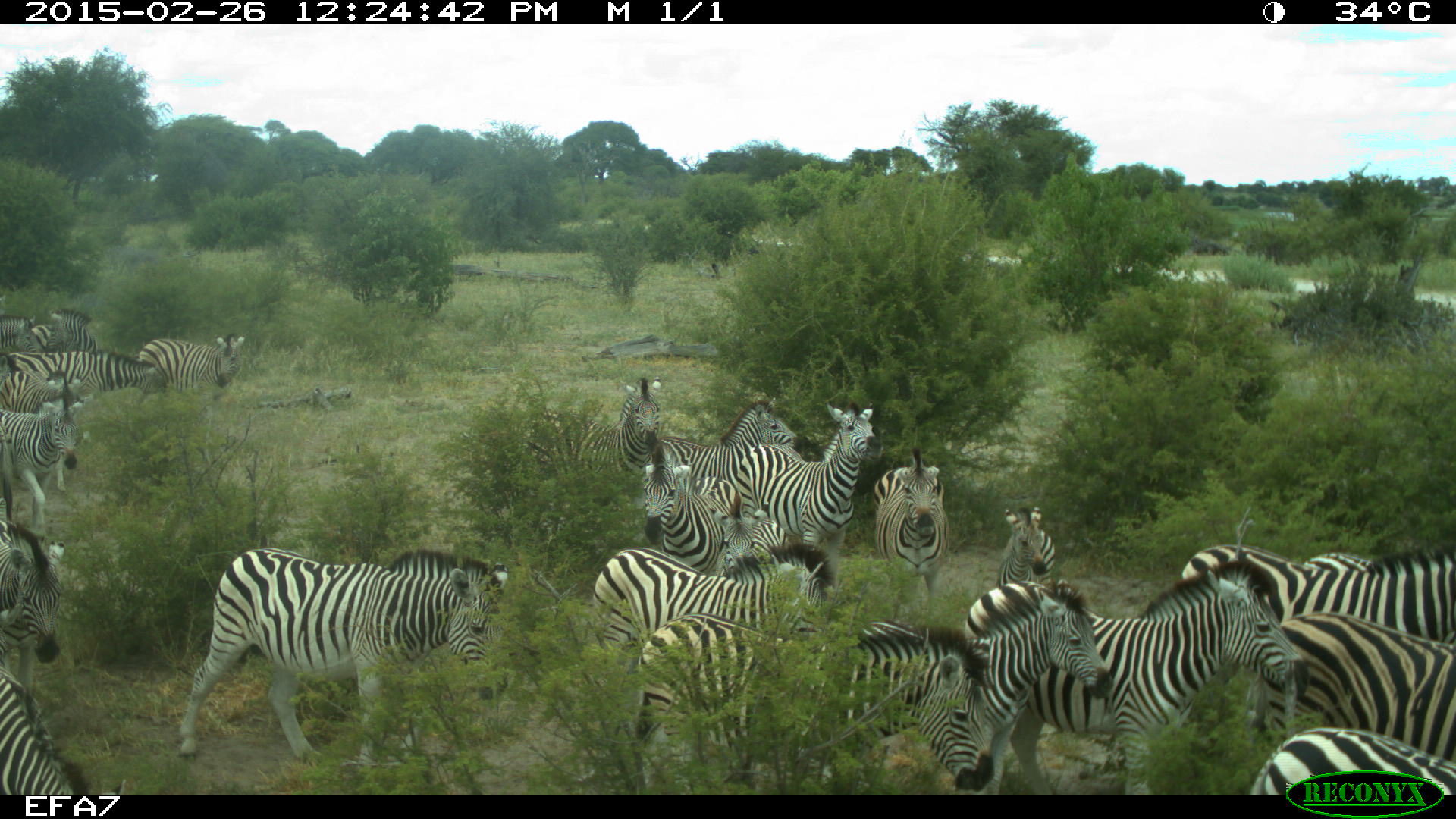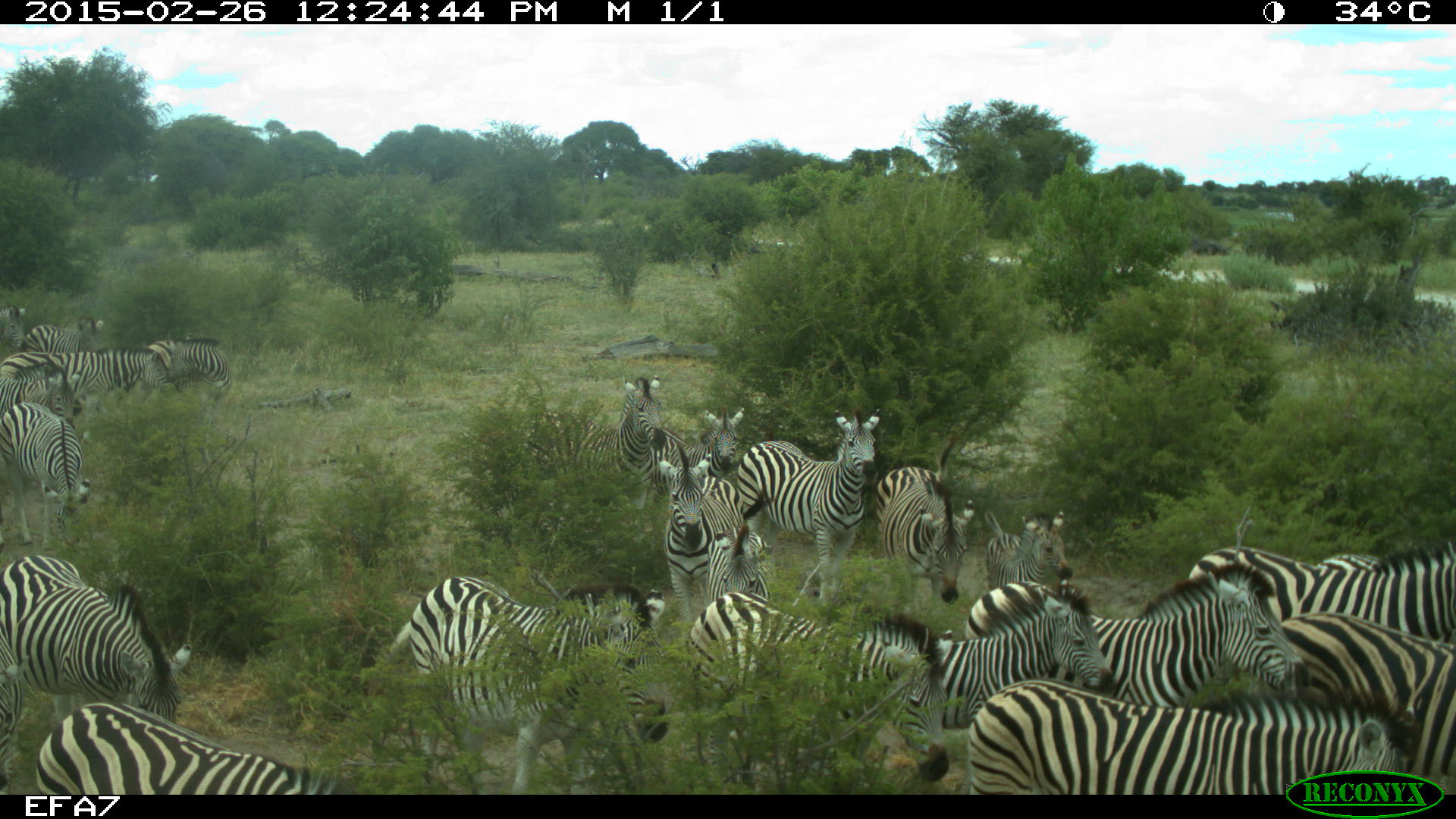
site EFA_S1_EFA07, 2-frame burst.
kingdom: Animalia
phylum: Chordata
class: Mammalia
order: Perissodactyla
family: Equidae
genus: Equus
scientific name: Equus quagga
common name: plains zebra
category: zebraplains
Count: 11-50.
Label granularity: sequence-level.